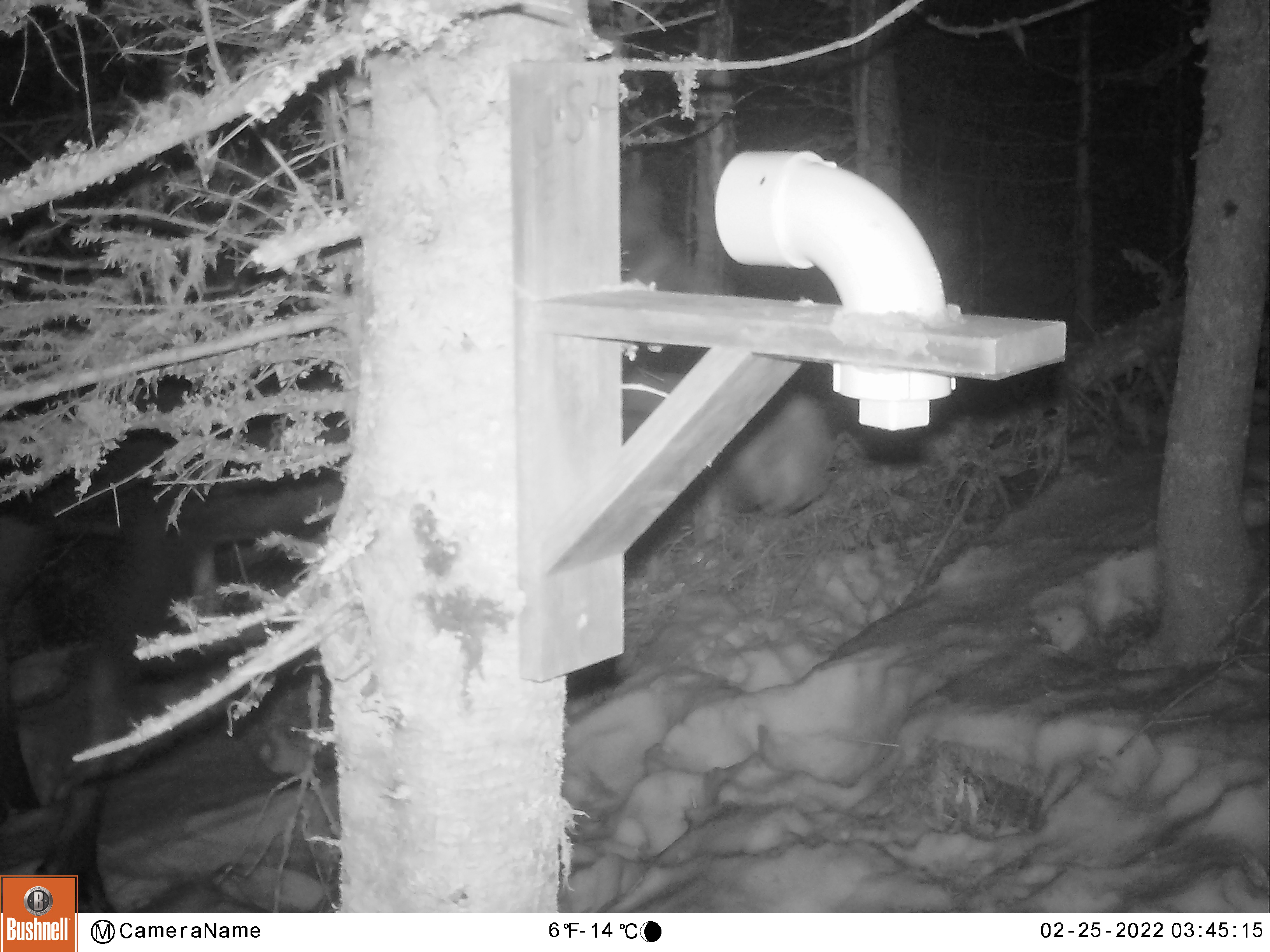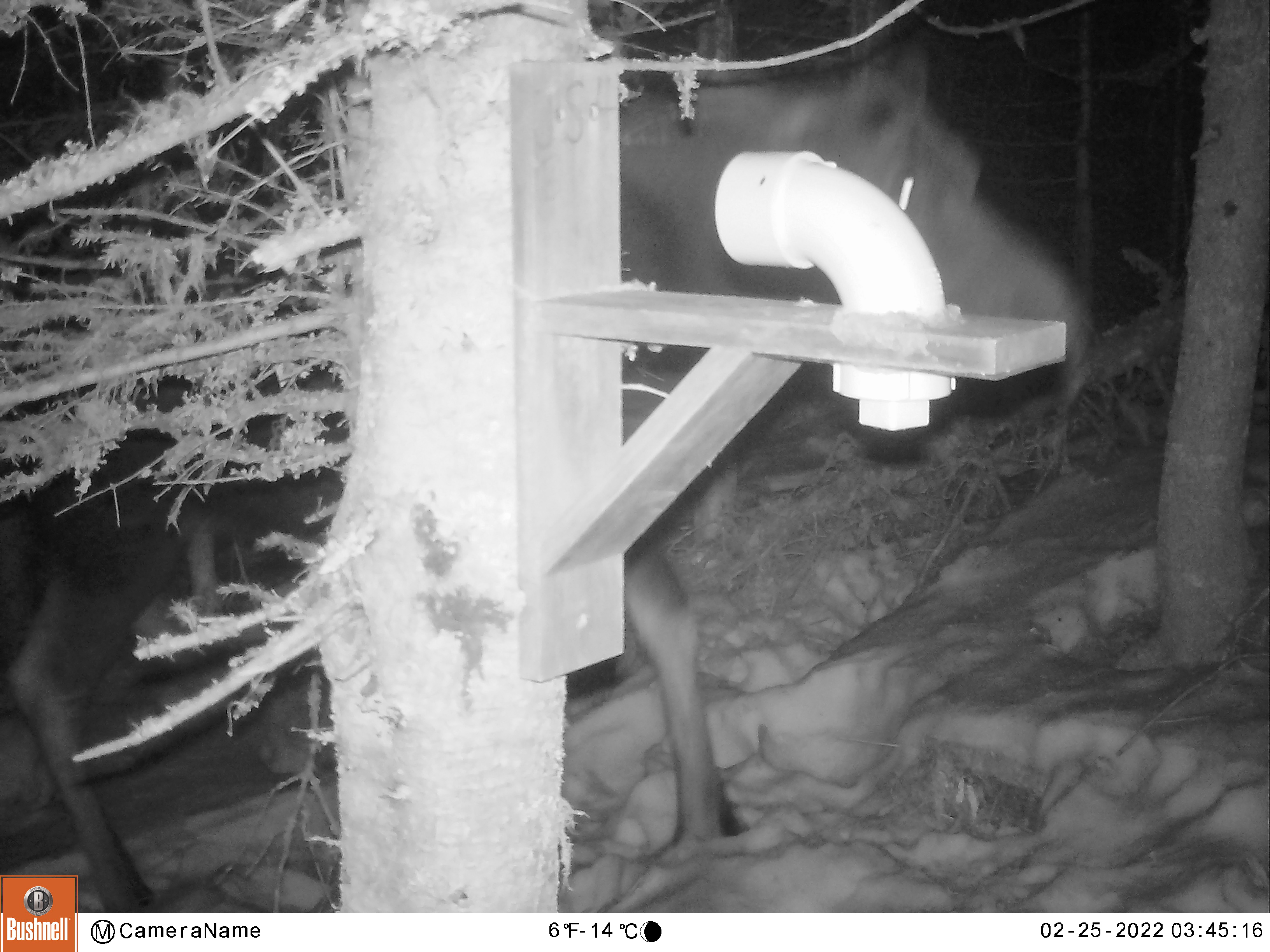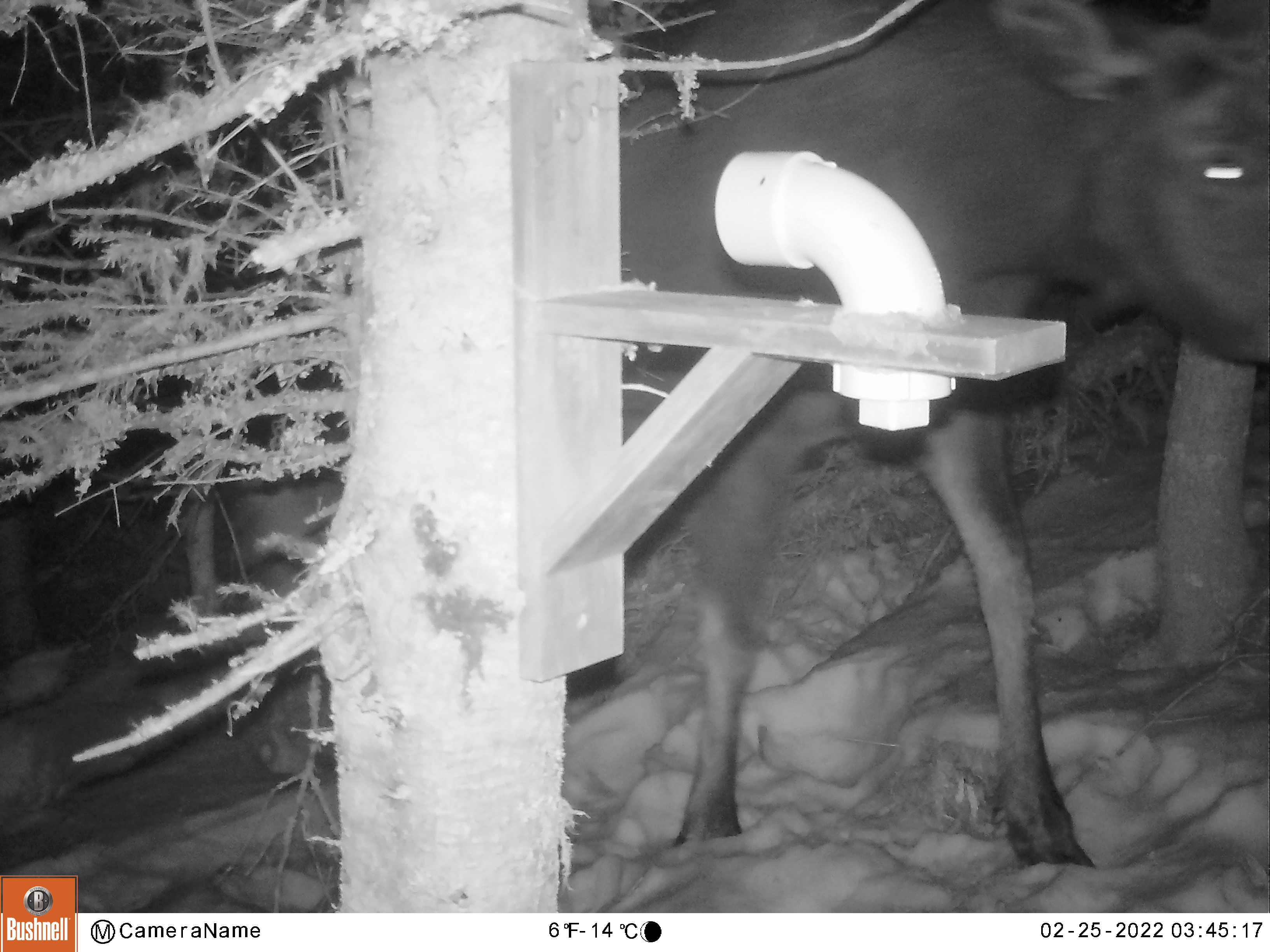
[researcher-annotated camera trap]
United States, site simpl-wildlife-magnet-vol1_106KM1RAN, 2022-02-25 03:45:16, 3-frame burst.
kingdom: Animalia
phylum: Chordata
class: Mammalia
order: Artiodactyla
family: Cervidae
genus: Alces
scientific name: Alces alces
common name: moose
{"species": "moose (Alces alces)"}